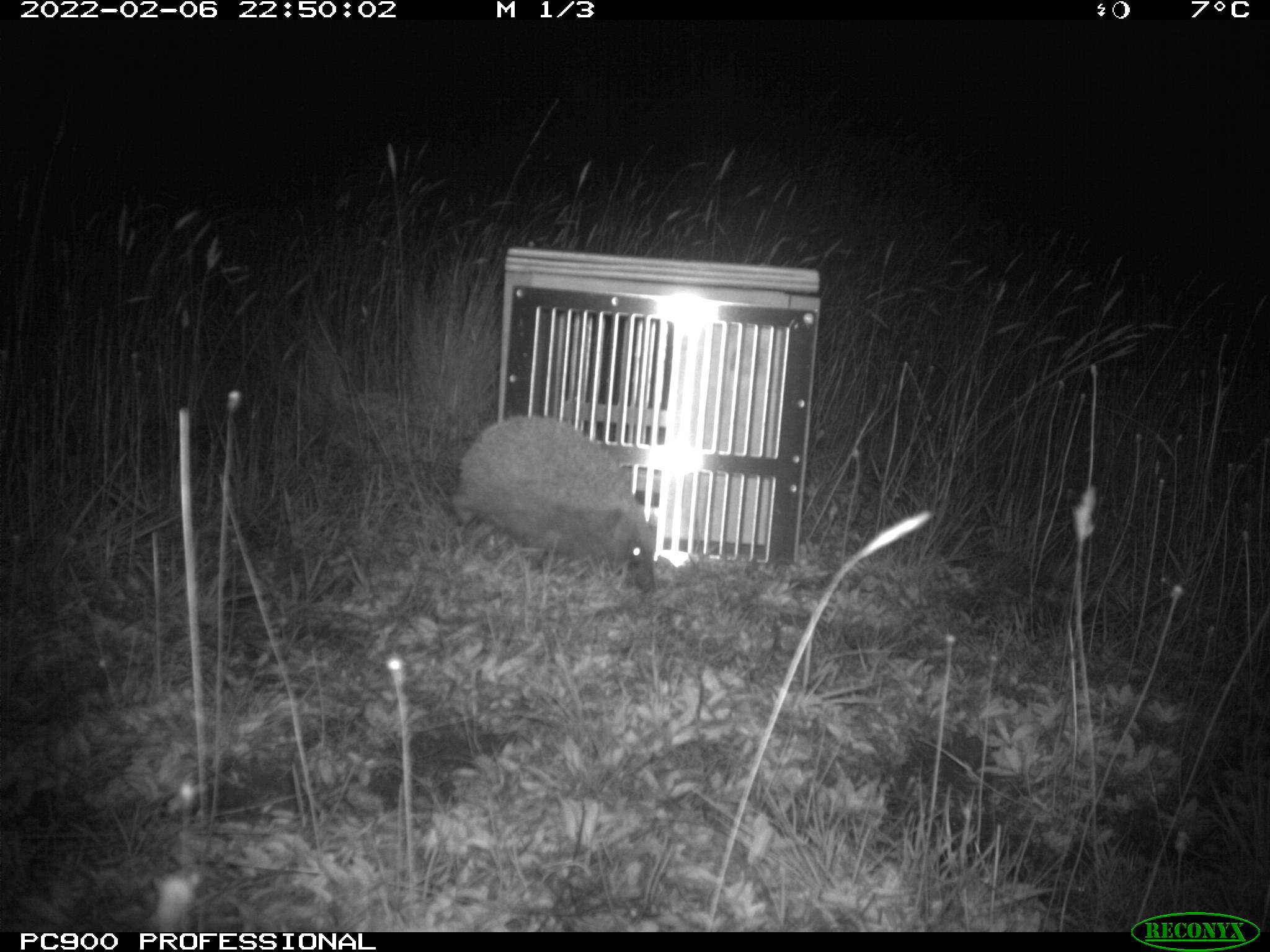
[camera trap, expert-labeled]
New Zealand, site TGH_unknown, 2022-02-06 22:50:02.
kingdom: Animalia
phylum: Chordata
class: Mammalia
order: Eulipotyphla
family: Erinaceidae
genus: Erinaceus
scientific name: Erinaceus europaeus europaeus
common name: european hedgehog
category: hedgehog